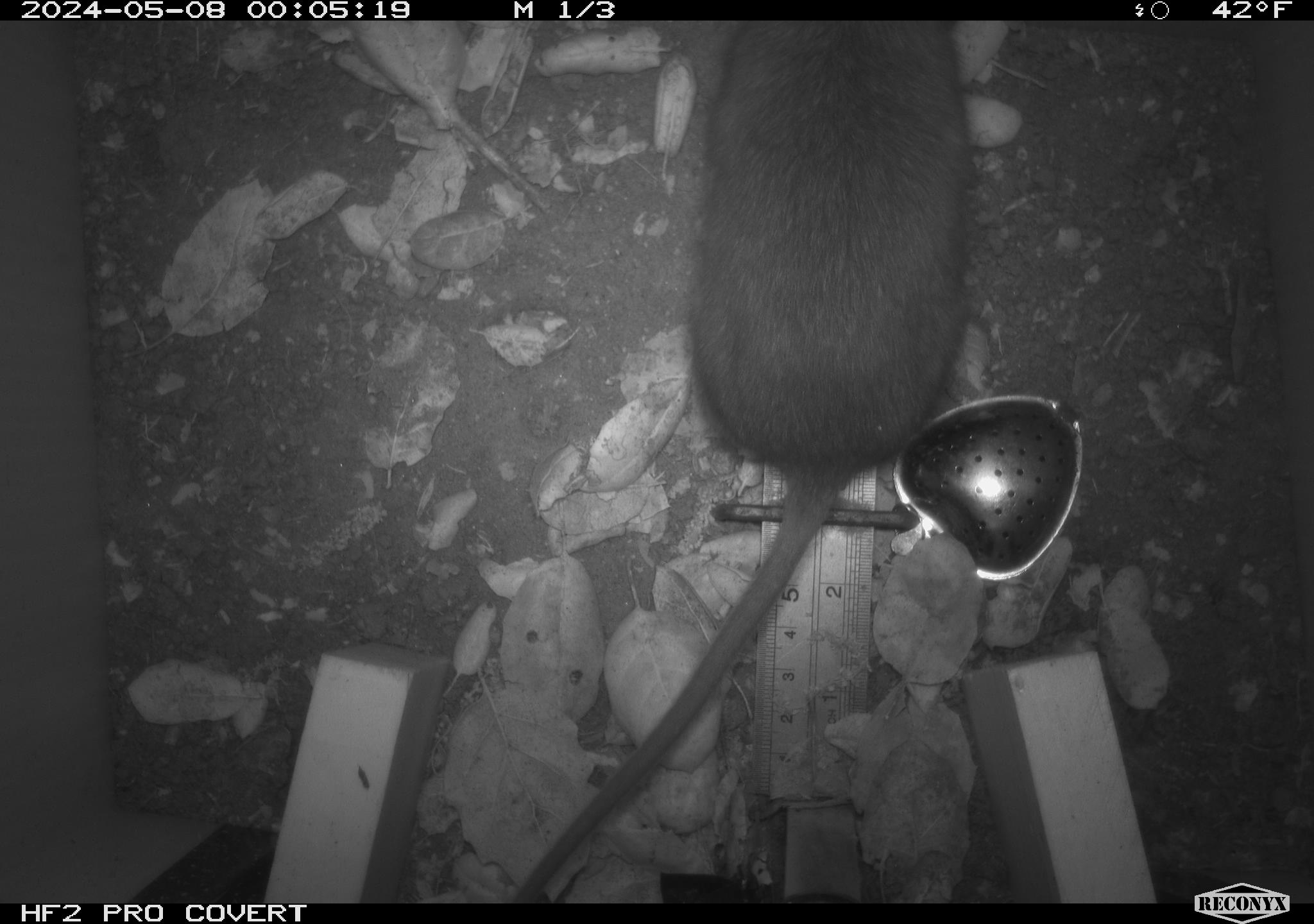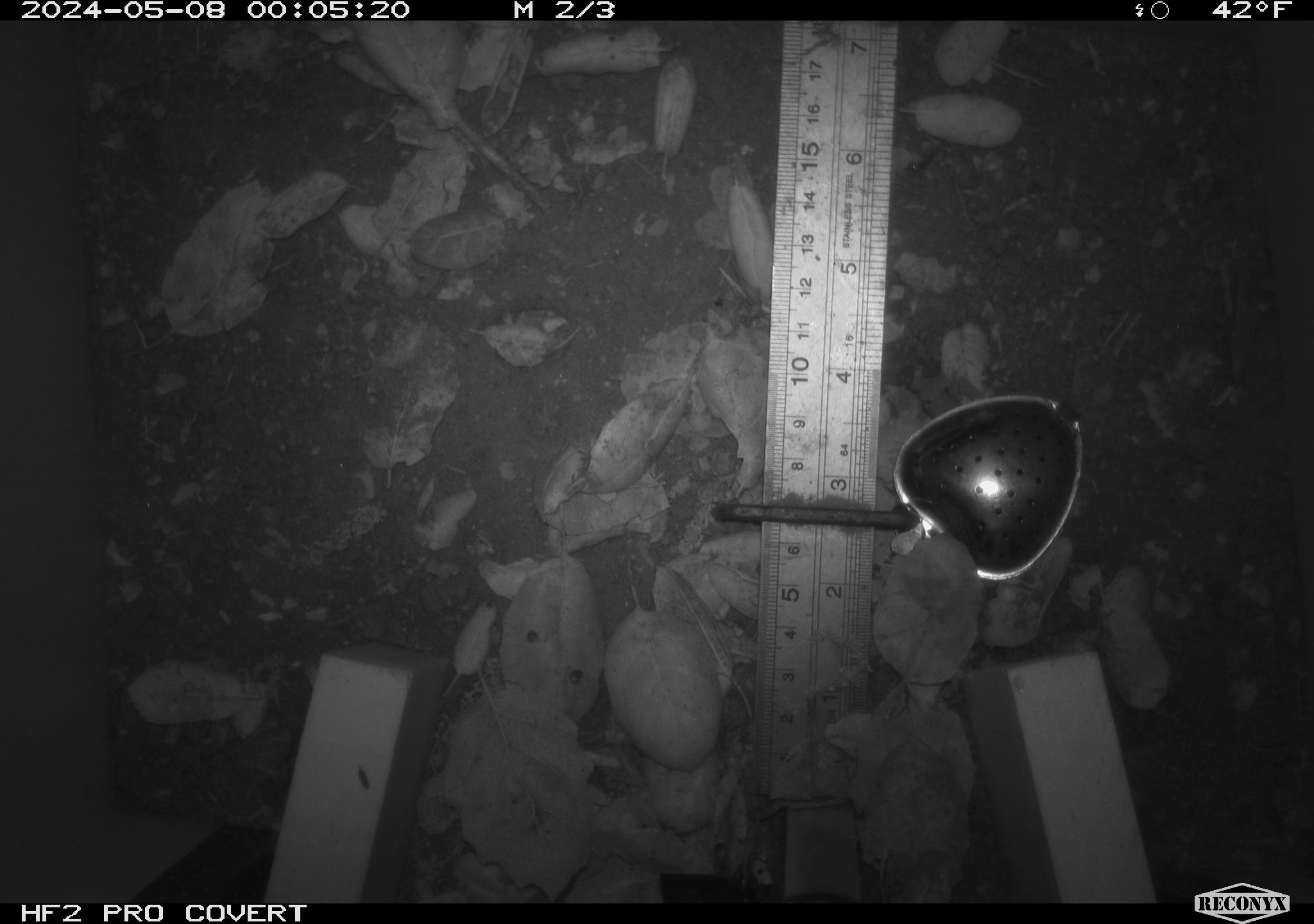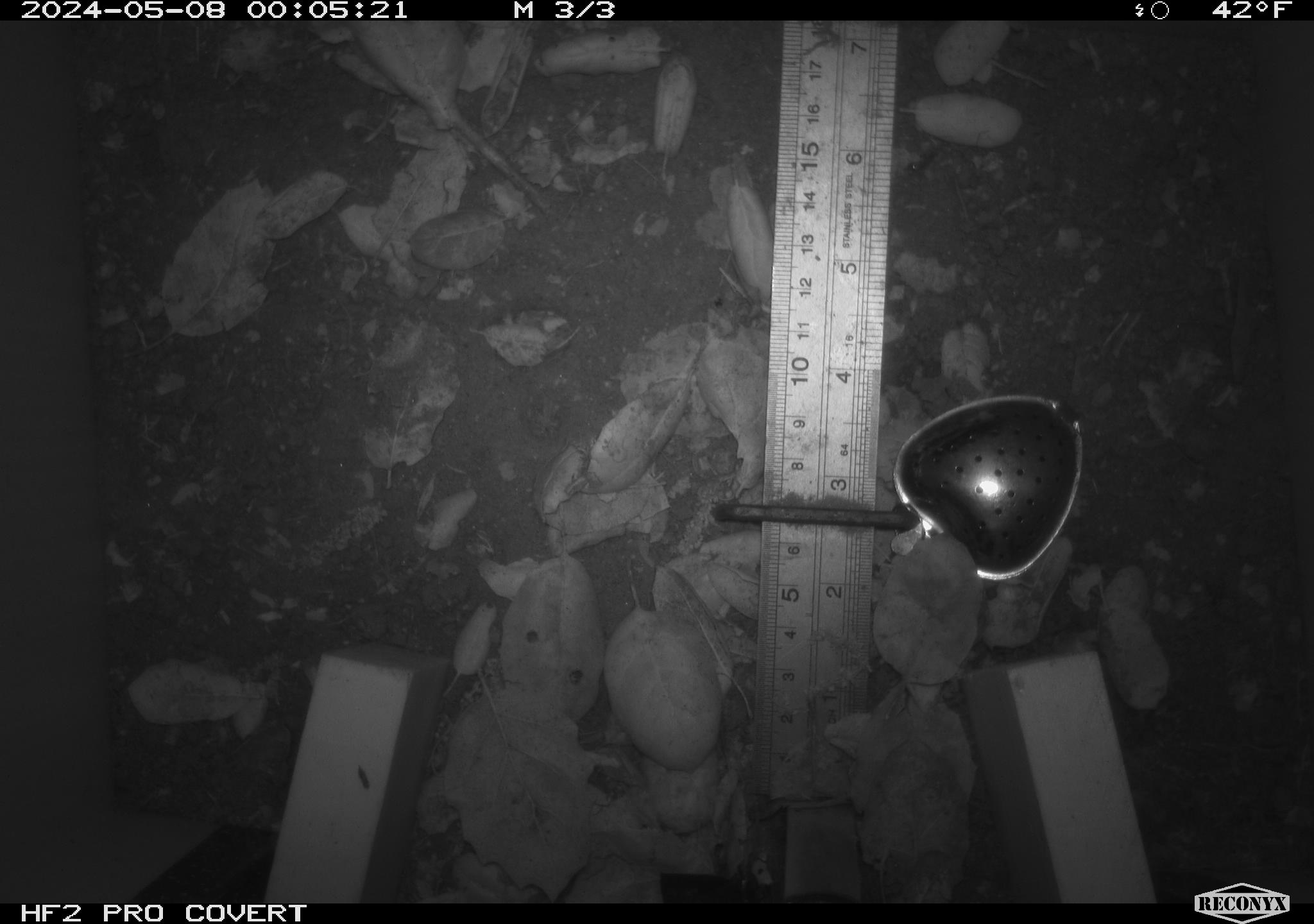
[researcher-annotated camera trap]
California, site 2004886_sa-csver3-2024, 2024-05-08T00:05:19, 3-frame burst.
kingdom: Animalia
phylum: Chordata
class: Mammalia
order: Rodentia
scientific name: Rodentia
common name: rodent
Rodent (Rodentia).